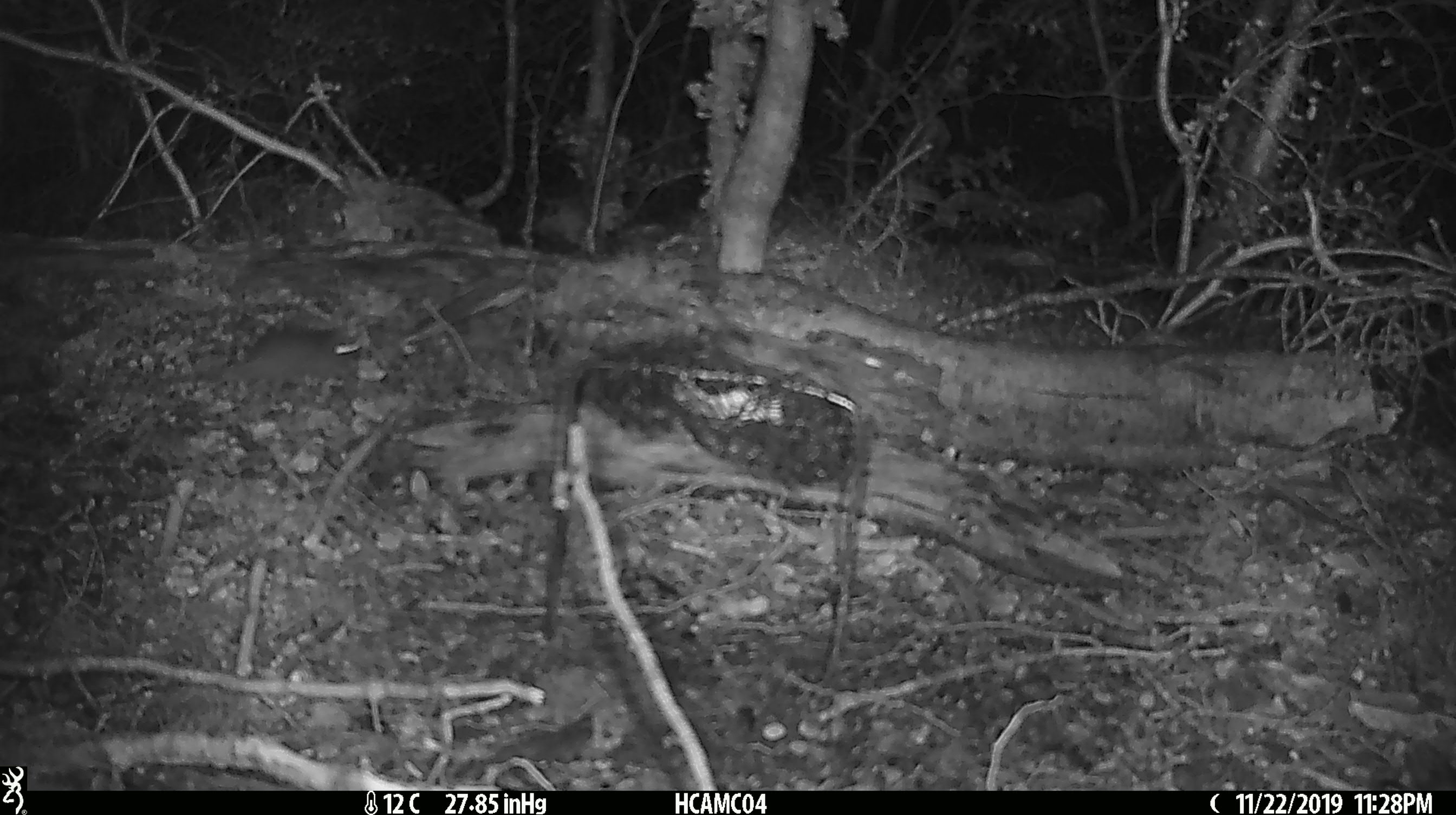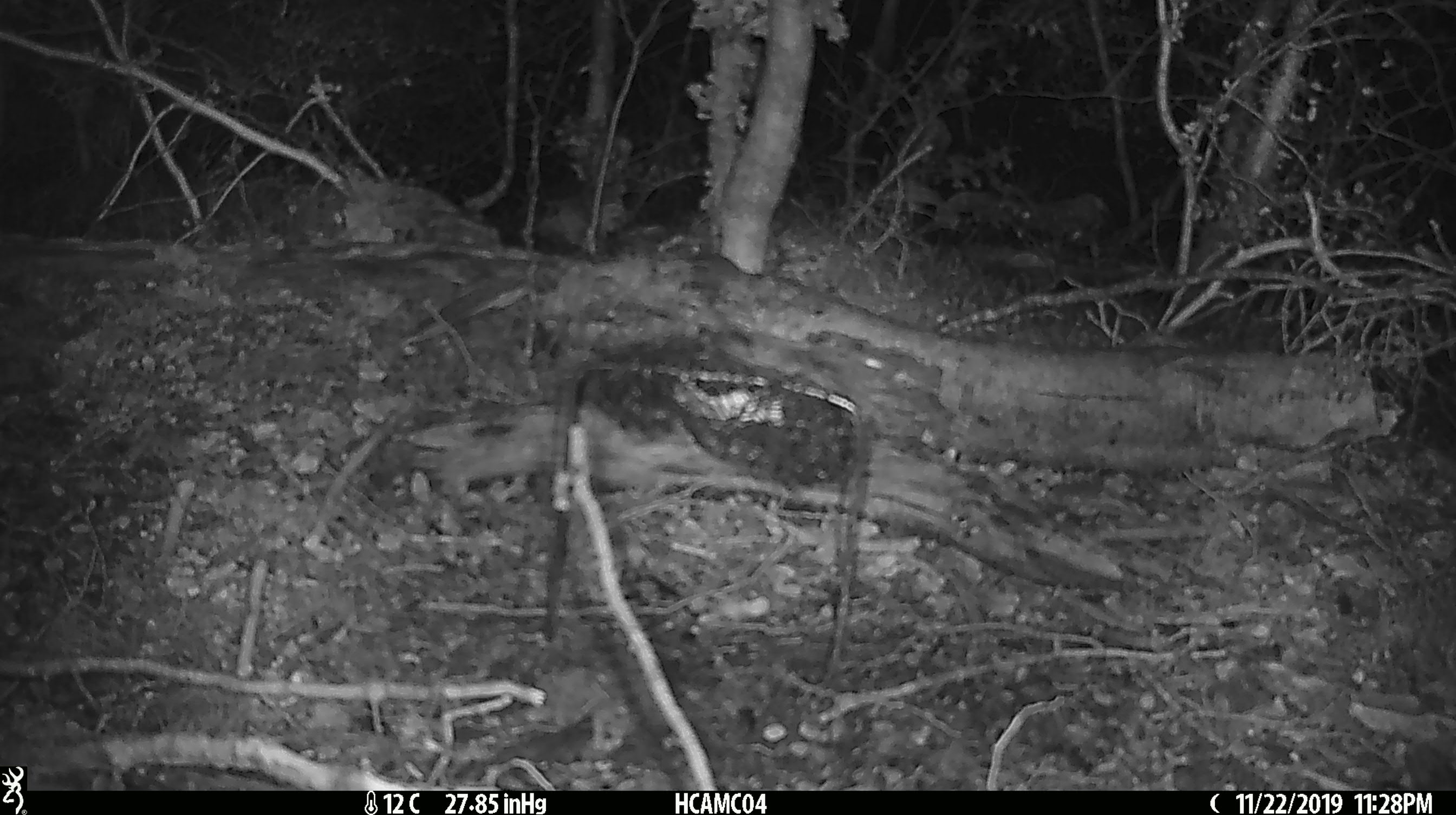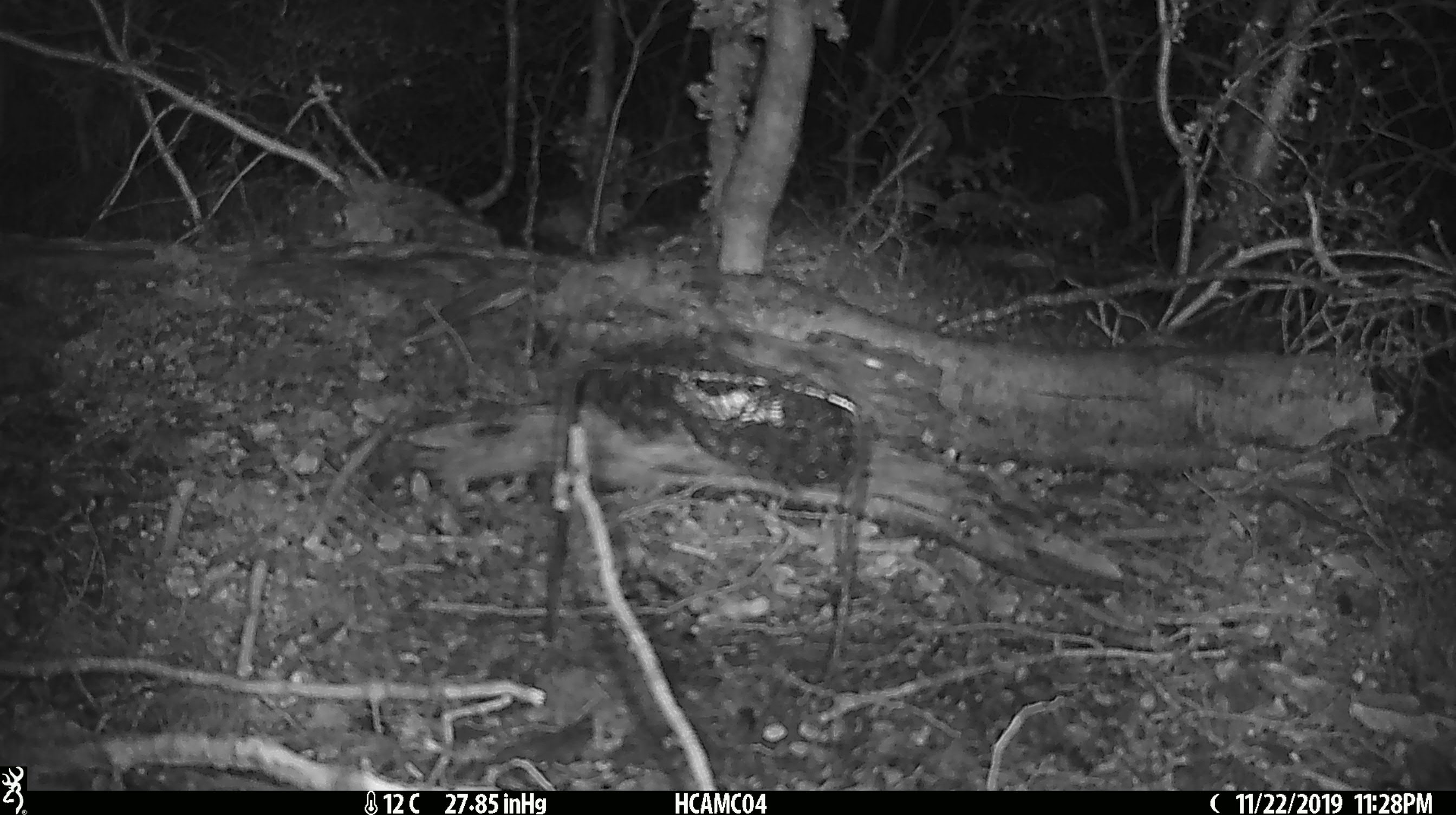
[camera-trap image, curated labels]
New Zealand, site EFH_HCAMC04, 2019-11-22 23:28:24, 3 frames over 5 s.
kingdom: Animalia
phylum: Chordata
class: Mammalia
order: Rodentia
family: Muridae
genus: Mus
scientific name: Mus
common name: mouse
Mouse (Mus).